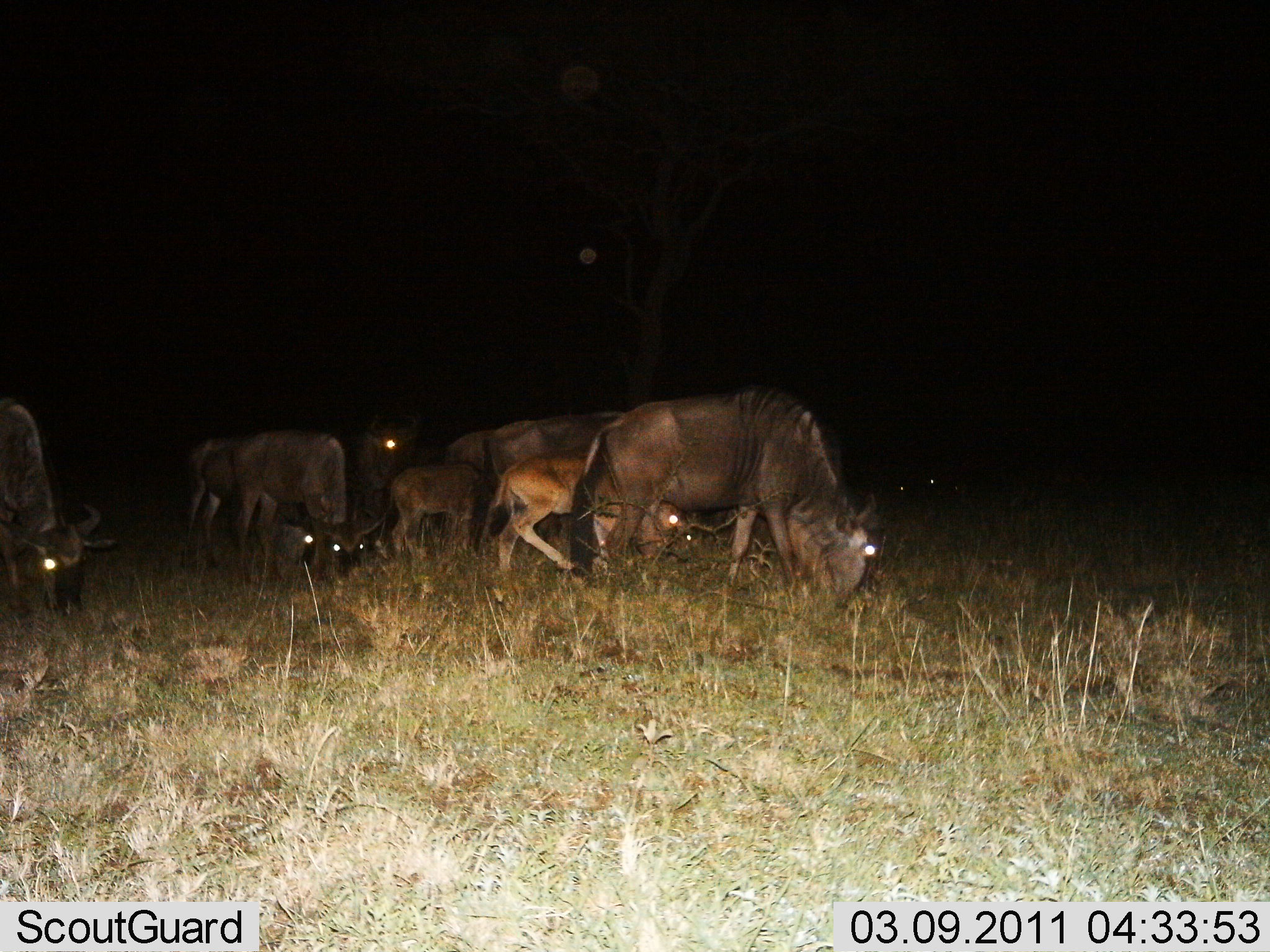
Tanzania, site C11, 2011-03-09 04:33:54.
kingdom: Animalia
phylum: Chordata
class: Mammalia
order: Artiodactyla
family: Bovidae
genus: Connochaetes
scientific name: Connochaetes taurinus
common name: blue wildebeest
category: wildebeest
Wildebeest (blue wildebeest) (Connochaetes taurinus), count 9. Behavior (volunteer vote fractions): standing 33%, resting 0%, moving 7%, interacting 0%. Young present (vote fraction): 67%. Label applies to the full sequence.